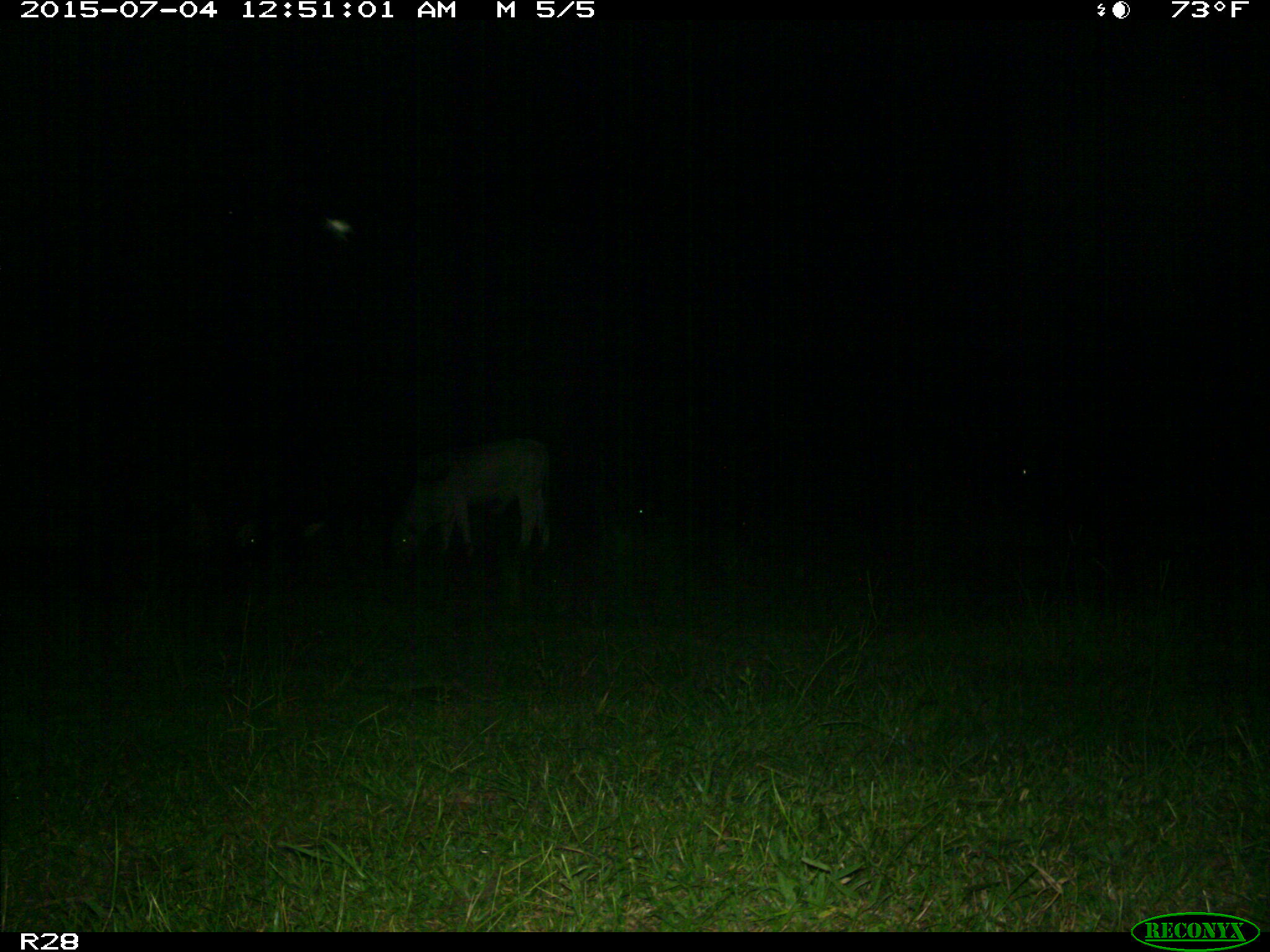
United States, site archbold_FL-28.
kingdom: Animalia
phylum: Chordata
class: Mammalia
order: Artiodactyla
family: Bovidae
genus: Bos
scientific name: Bos taurus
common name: domestic cow